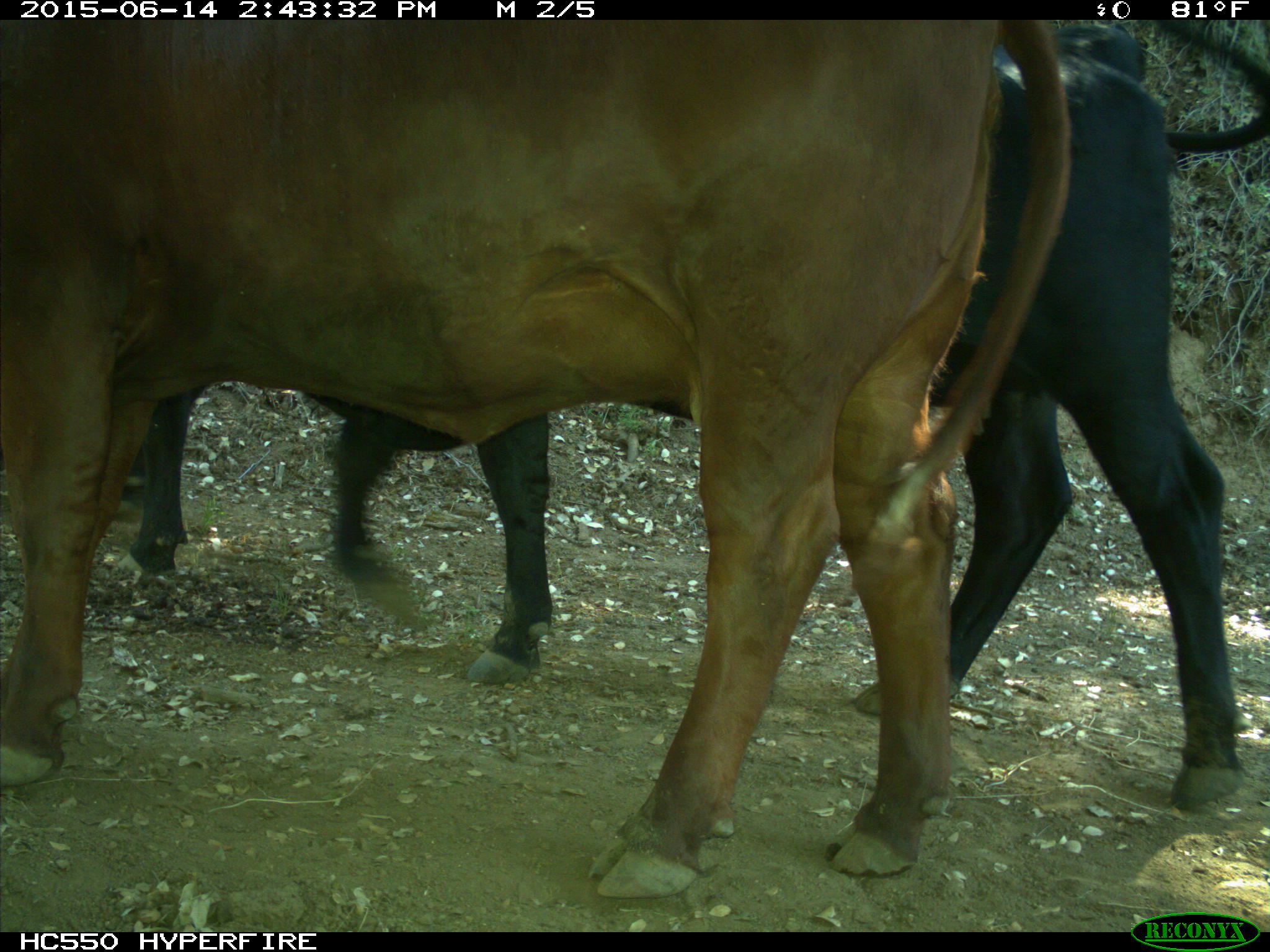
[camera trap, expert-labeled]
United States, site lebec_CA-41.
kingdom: Animalia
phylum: Chordata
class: Mammalia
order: Artiodactyla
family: Bovidae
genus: Bos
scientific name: Bos taurus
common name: domestic cow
Bos taurus (domestic cow).